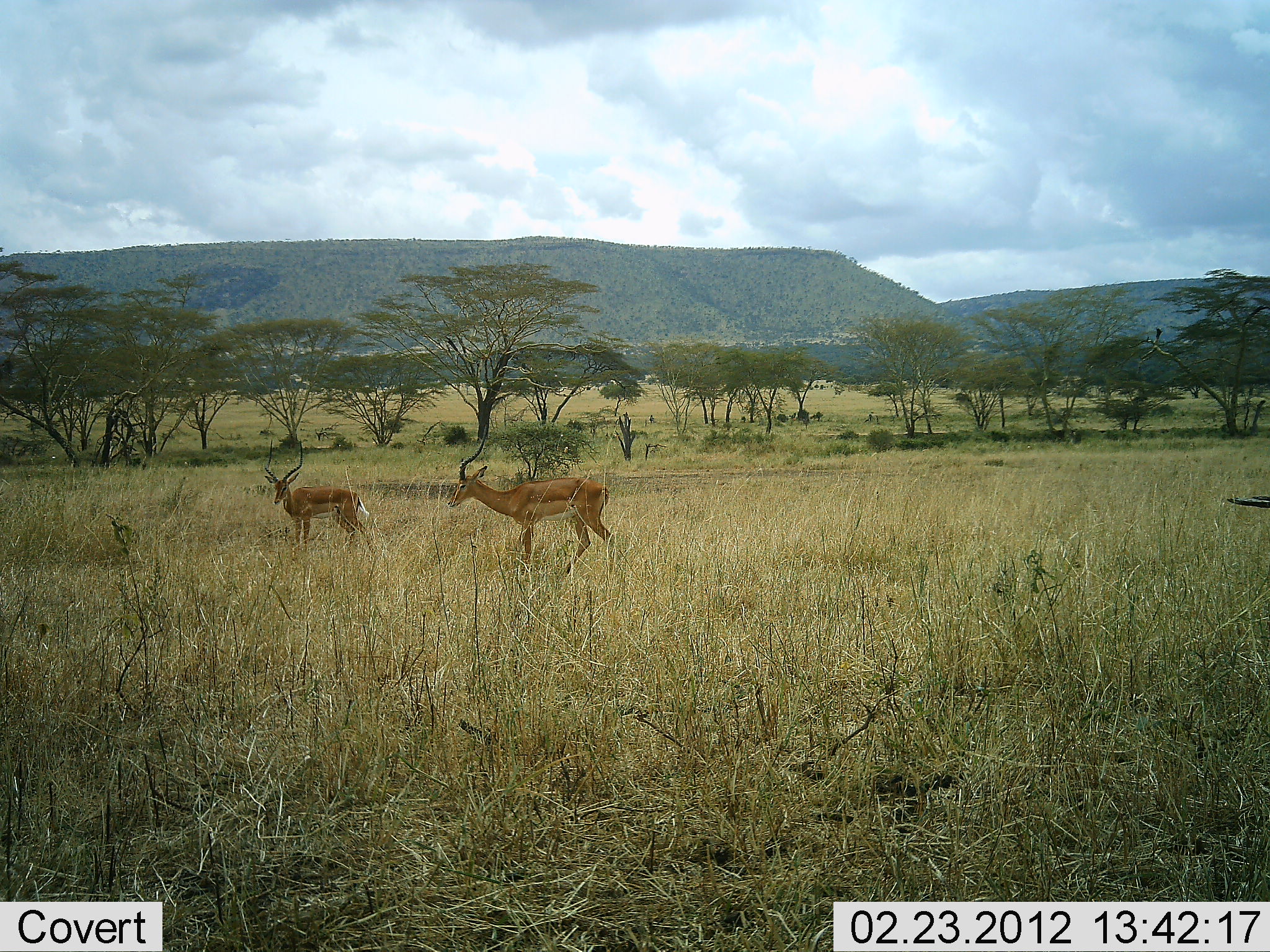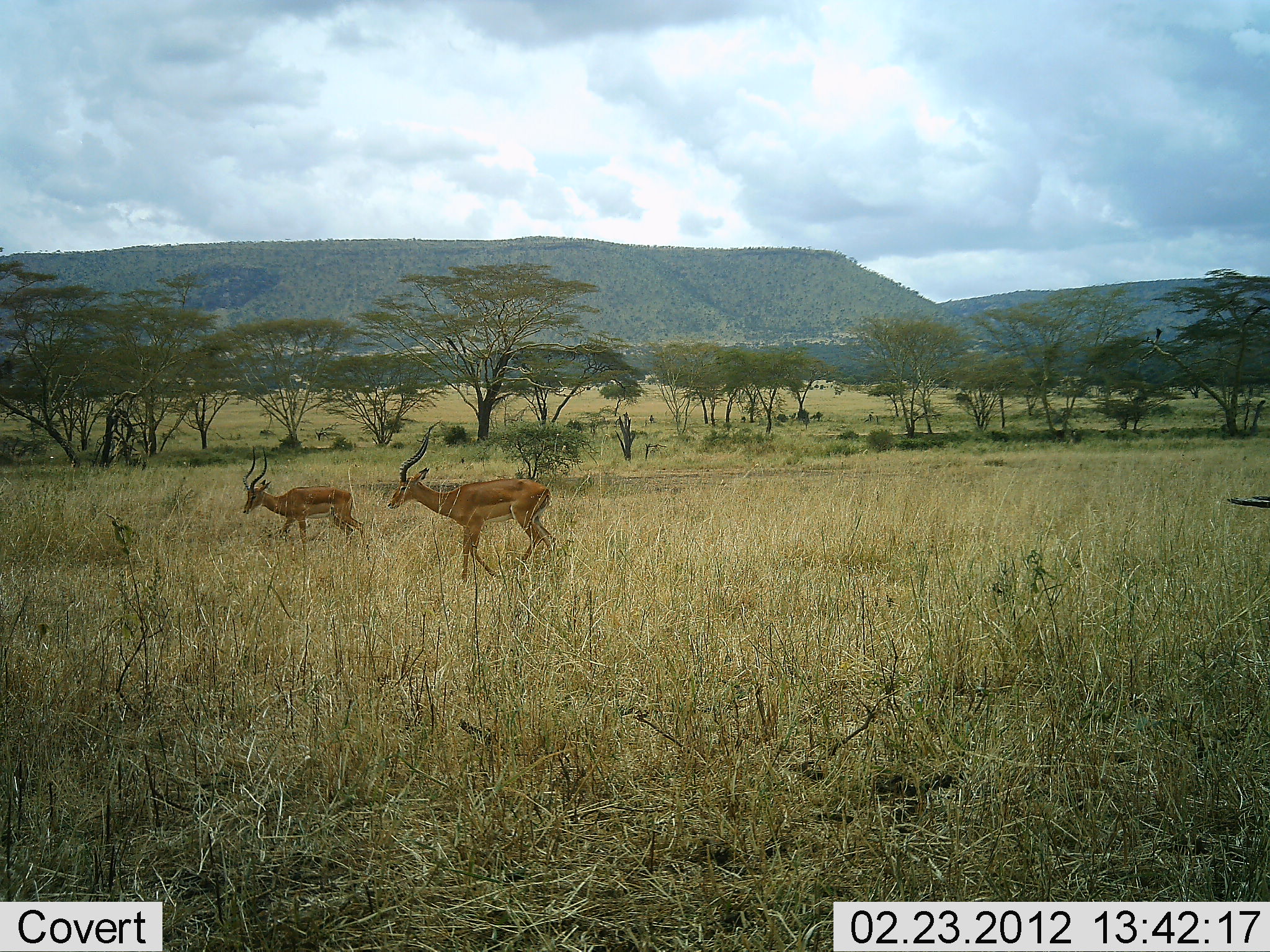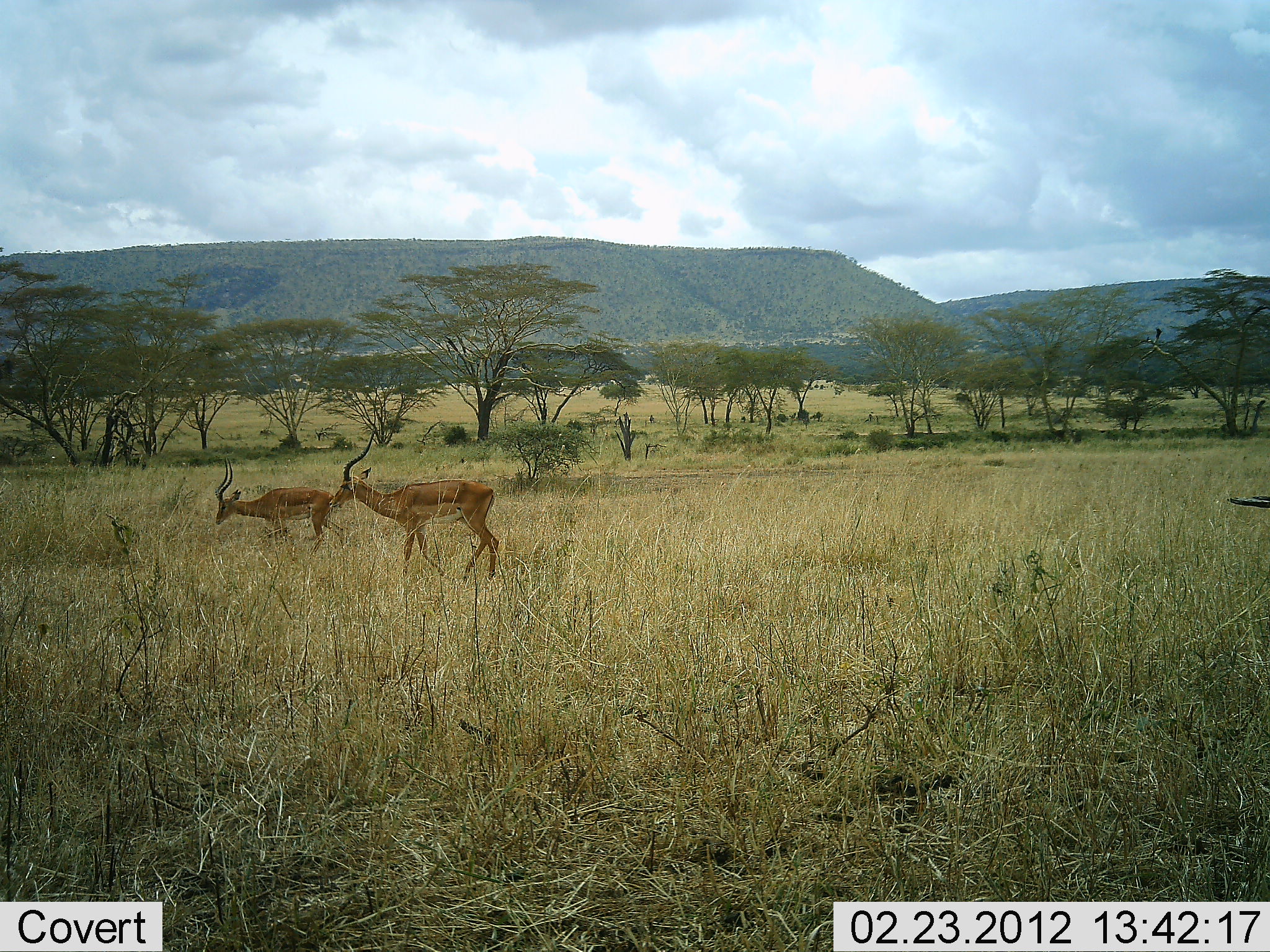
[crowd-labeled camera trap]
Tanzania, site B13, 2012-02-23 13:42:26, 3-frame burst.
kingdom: Animalia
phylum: Chordata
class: Mammalia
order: Artiodactyla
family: Bovidae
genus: Aepyceros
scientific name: Aepyceros melampus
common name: impala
Impala (Aepyceros melampus), count 2. Behavior (volunteer vote fractions): standing 6%, resting 0%, moving 94%, interacting 0%. Young present (vote fraction): 0%. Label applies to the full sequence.